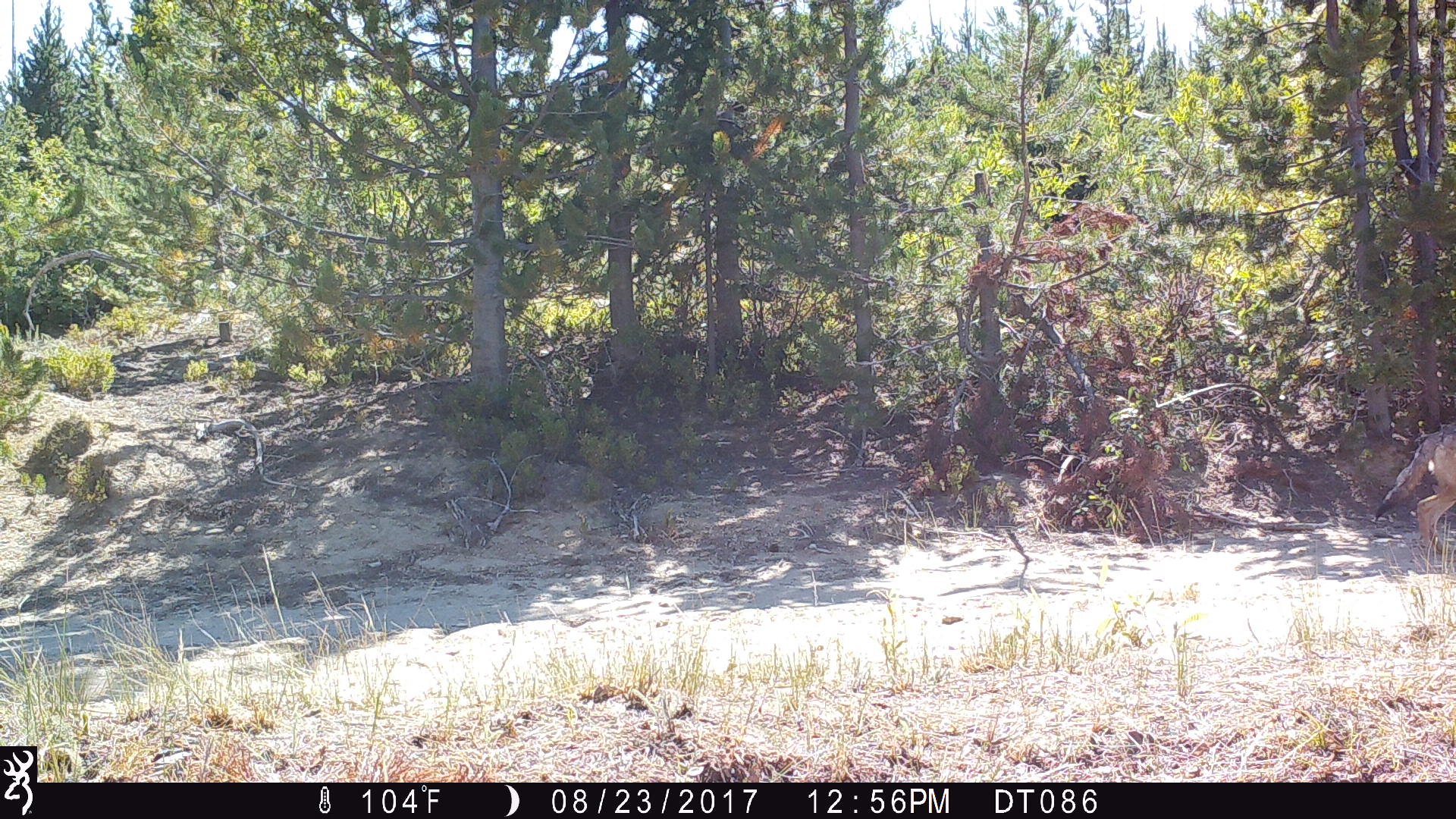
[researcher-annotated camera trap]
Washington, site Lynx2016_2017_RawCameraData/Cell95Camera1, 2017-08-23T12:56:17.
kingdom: Animalia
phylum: Chordata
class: Mammalia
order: Carnivora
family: Canidae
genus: Canis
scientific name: Canis latrans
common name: coyote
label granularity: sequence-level